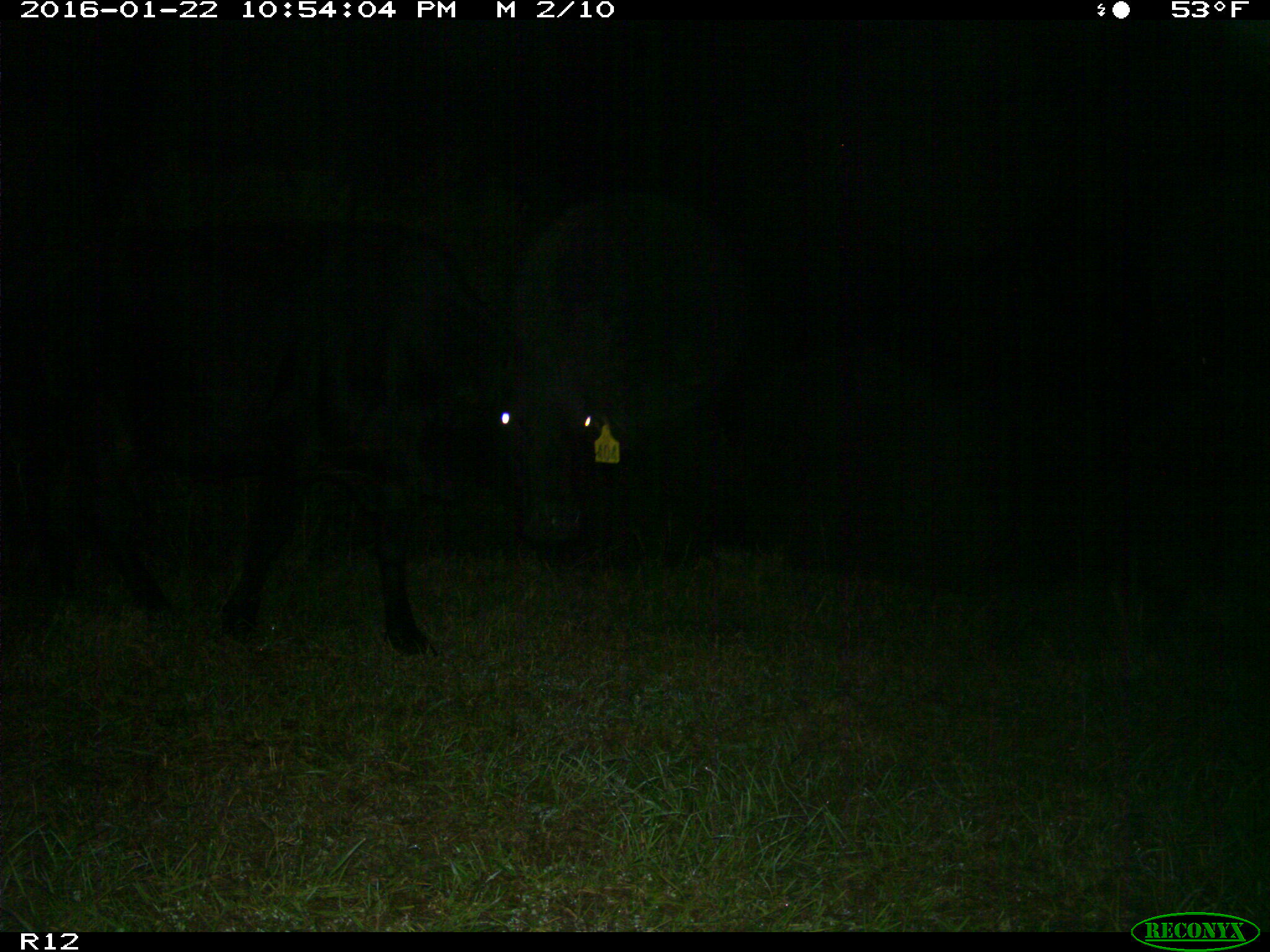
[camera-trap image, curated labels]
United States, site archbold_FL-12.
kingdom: Animalia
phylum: Chordata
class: Mammalia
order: Artiodactyla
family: Bovidae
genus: Bos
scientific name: Bos taurus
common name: domestic cow